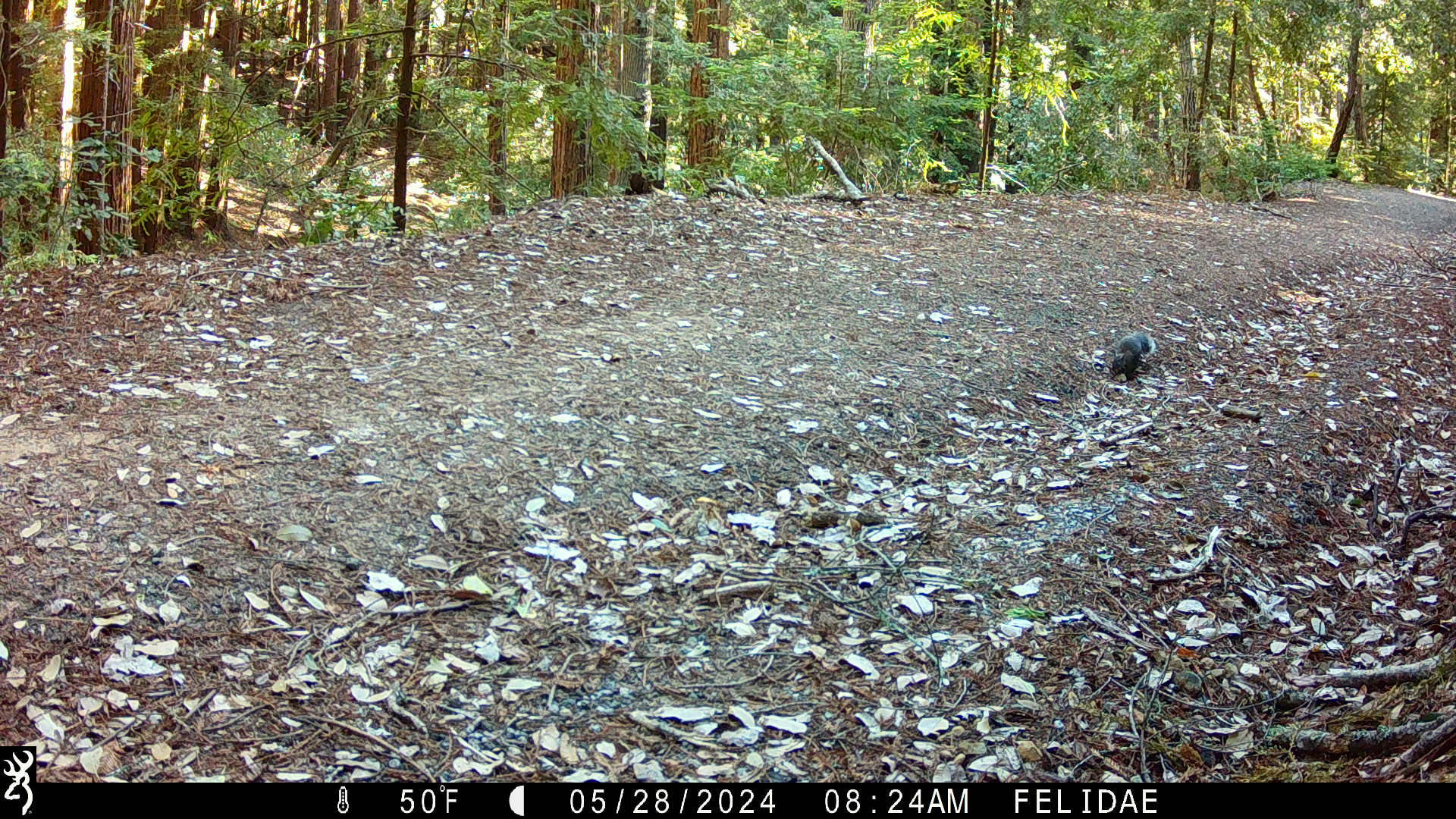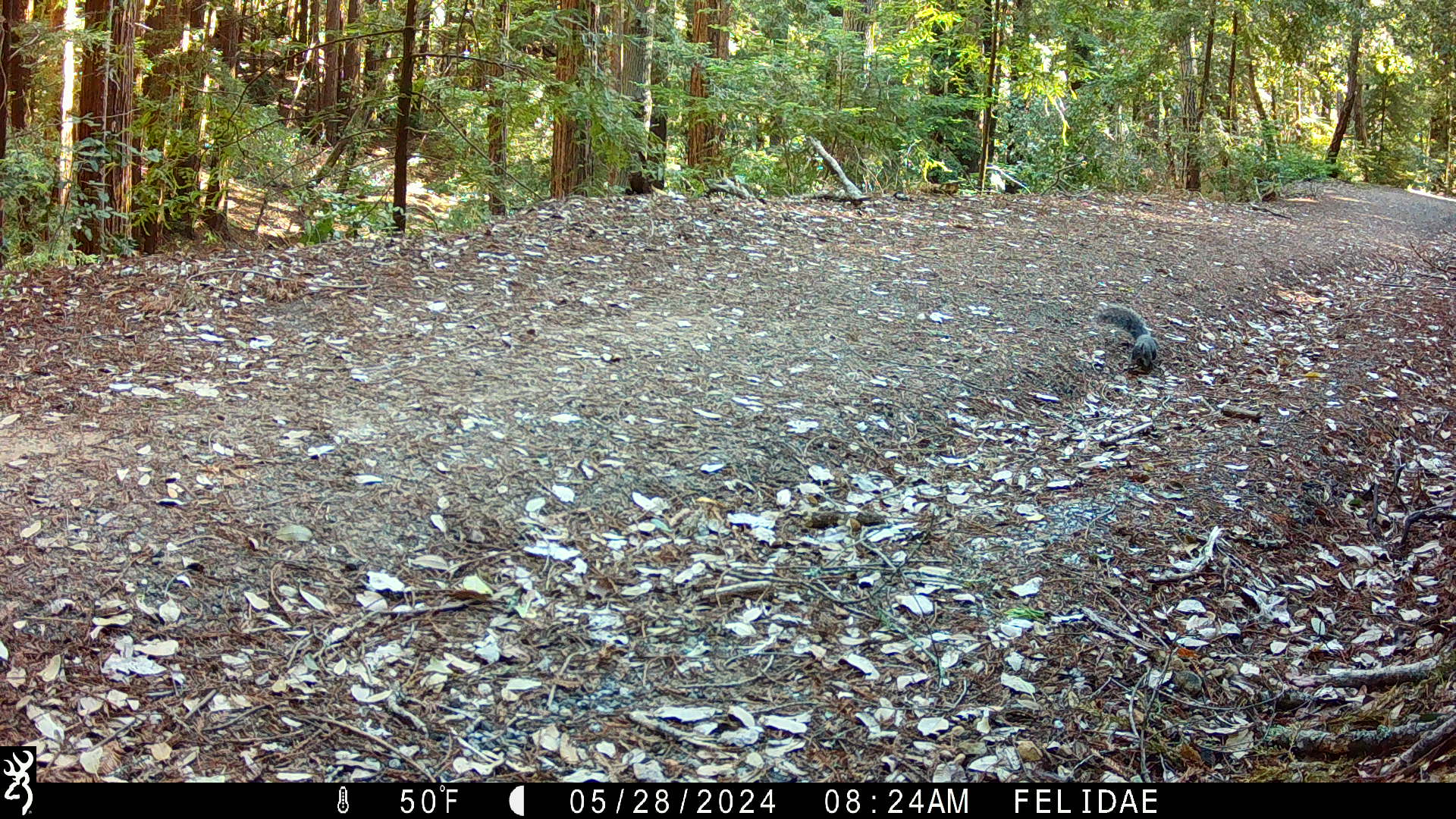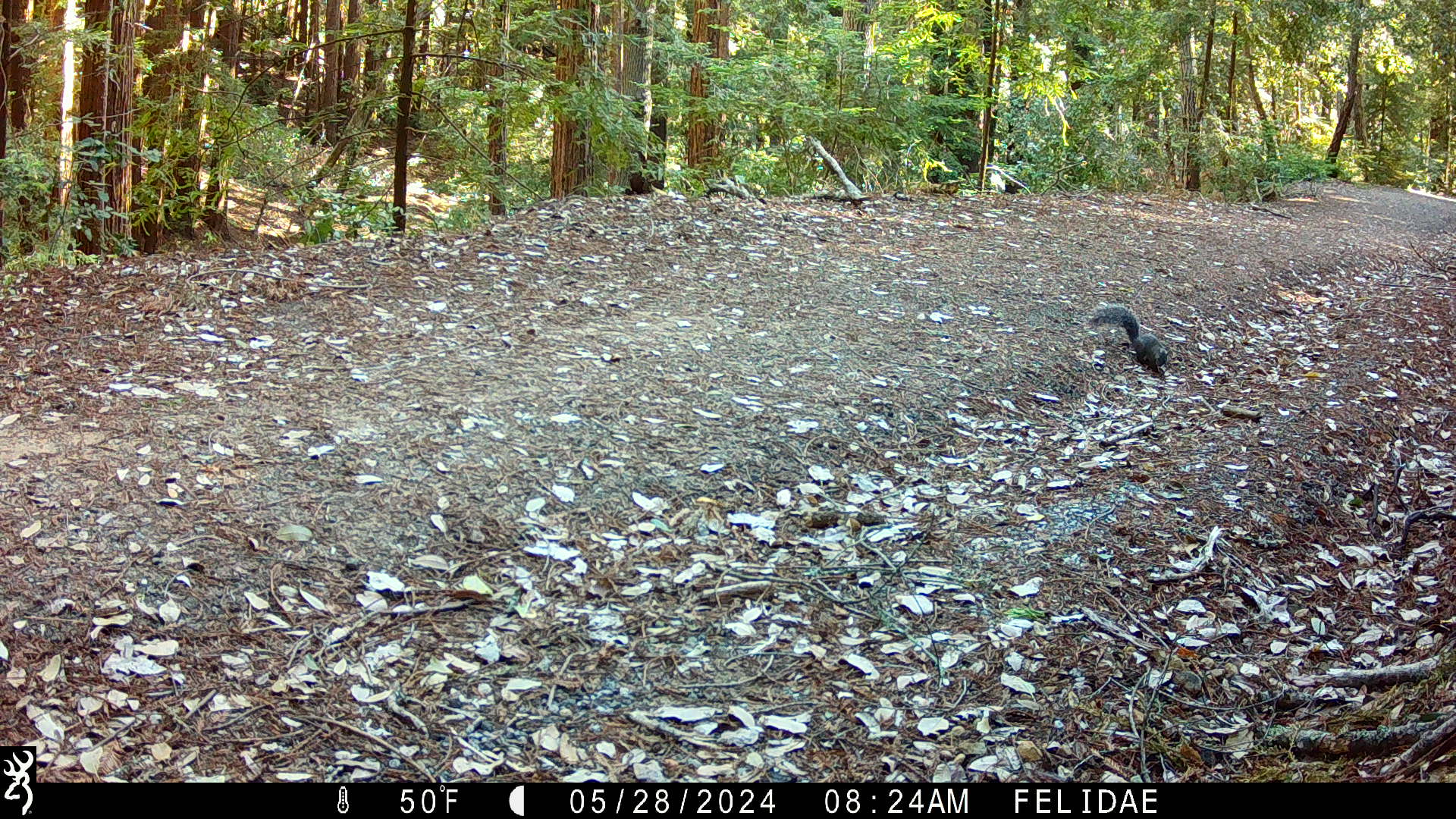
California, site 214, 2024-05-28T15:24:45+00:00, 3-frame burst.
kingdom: Animalia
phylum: Chordata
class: Mammalia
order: Rodentia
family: Sciuridae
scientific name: Sciuridae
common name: squirrel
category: unknown squirrel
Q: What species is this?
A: Unknown squirrel (squirrel) (Sciuridae).